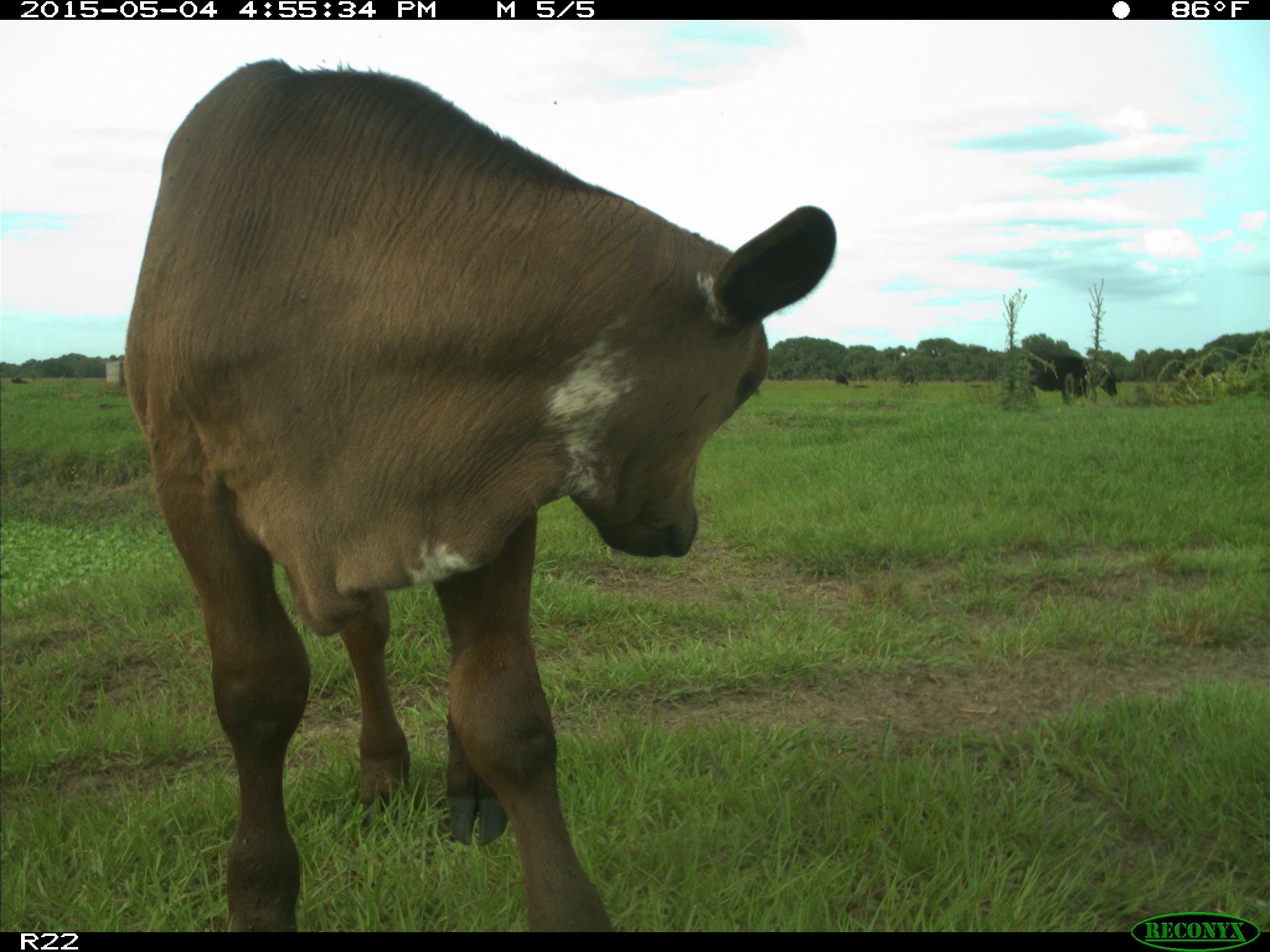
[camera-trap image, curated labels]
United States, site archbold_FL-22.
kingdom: Animalia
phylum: Chordata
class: Mammalia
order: Artiodactyla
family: Bovidae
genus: Bos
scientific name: Bos taurus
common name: domestic cow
Bos taurus (domestic cow).